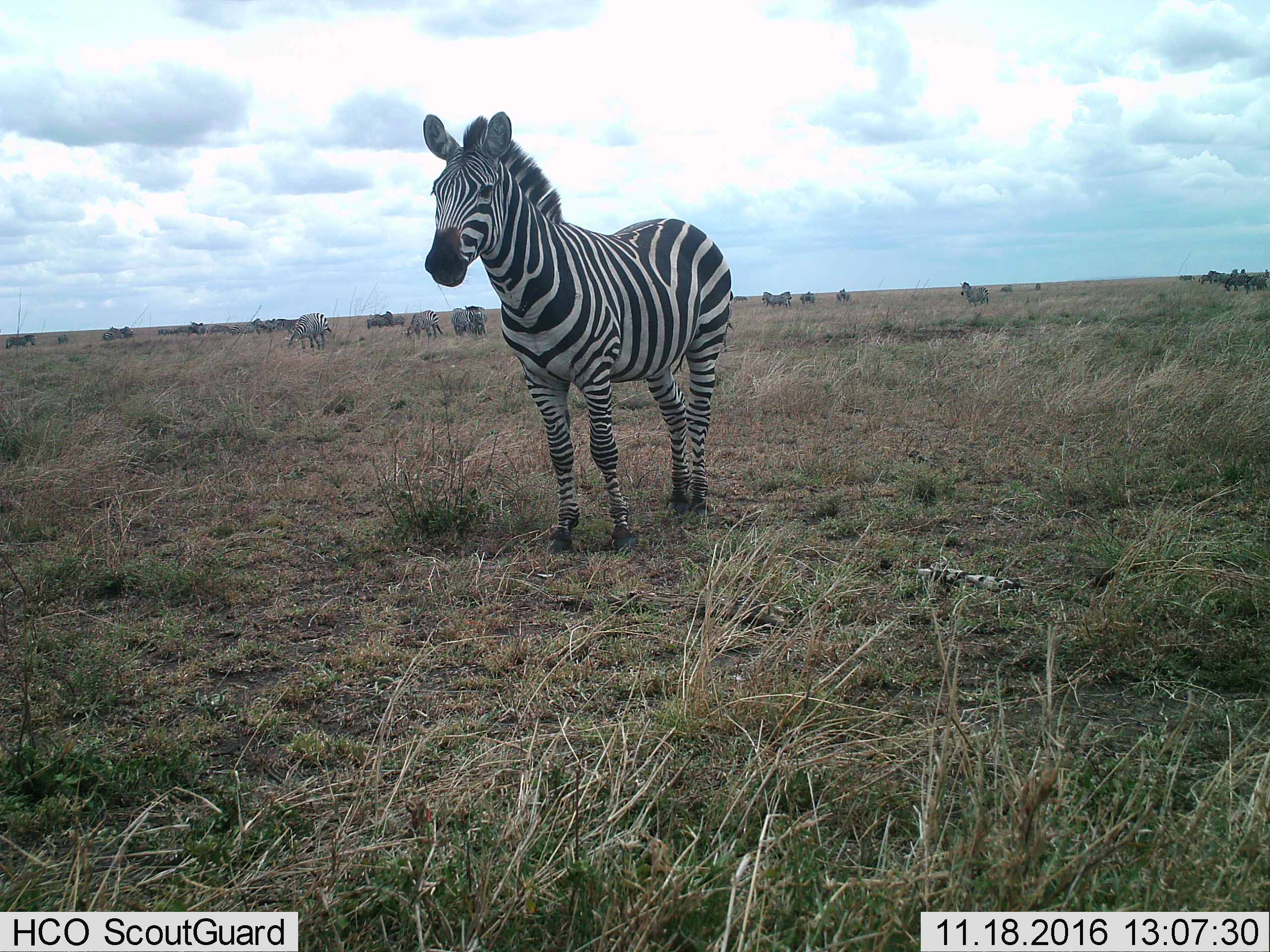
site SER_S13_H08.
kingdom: Animalia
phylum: Chordata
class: Mammalia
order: Perissodactyla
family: Equidae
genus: Equus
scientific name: Equus quagga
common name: plains zebra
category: zebraplains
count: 11-50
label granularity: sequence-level